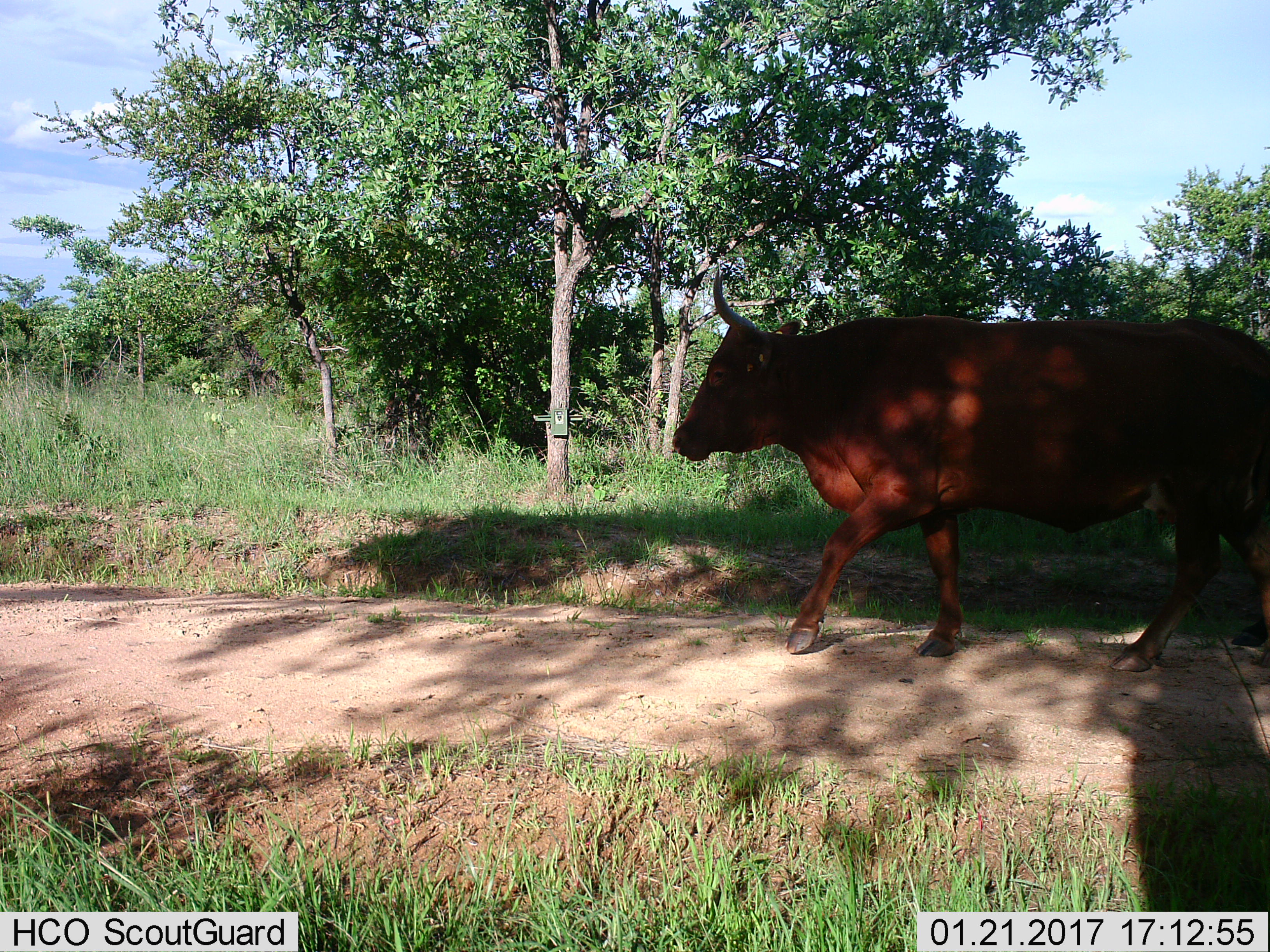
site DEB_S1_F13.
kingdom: Animalia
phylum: Chordata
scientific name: Vertebrata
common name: domestic animal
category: domesticanimal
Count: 1.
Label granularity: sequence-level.